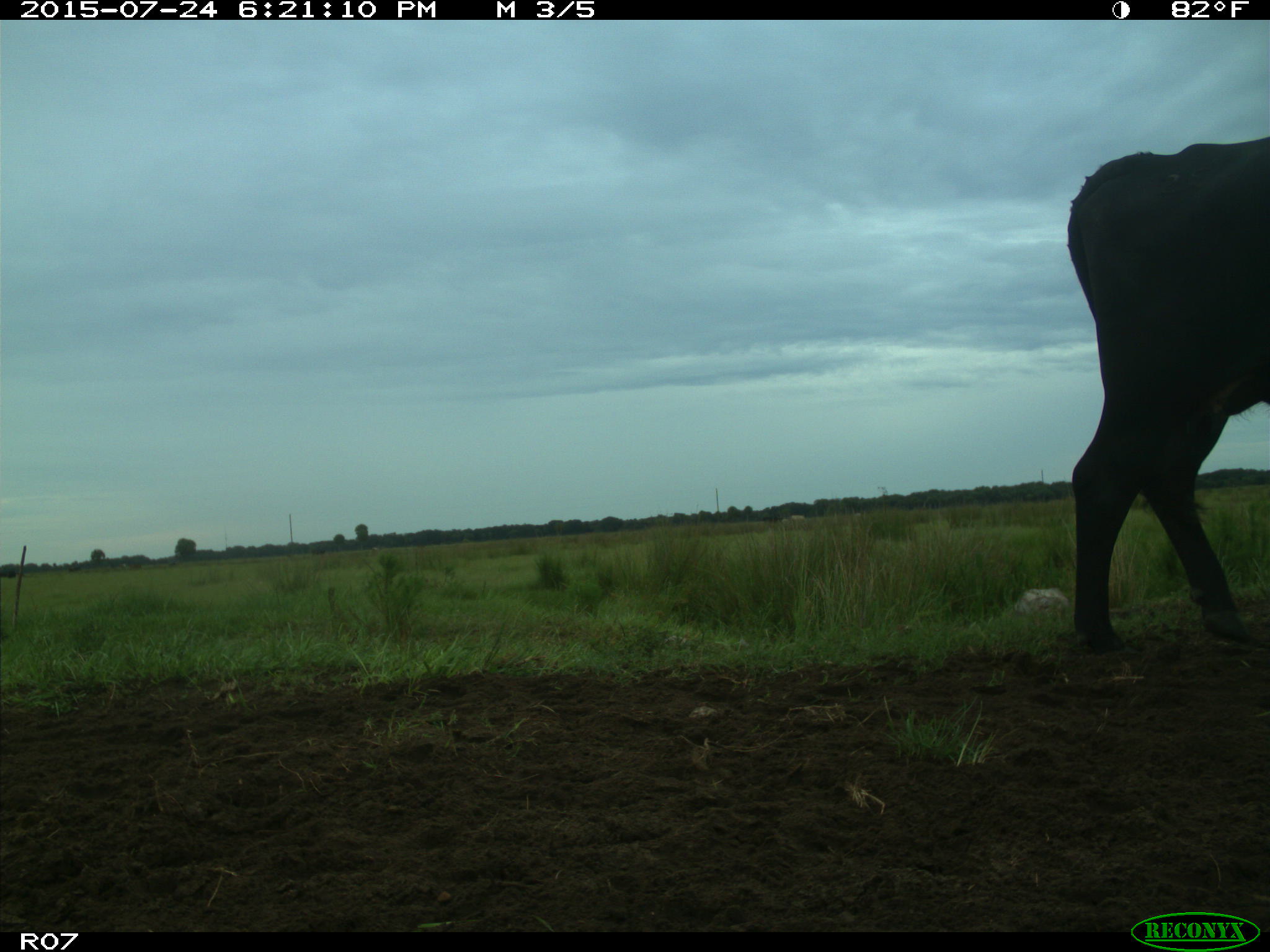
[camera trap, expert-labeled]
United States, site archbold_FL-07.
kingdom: Animalia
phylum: Chordata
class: Mammalia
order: Artiodactyla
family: Bovidae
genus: Bos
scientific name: Bos taurus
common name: domestic cow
Bos taurus (domestic cow).